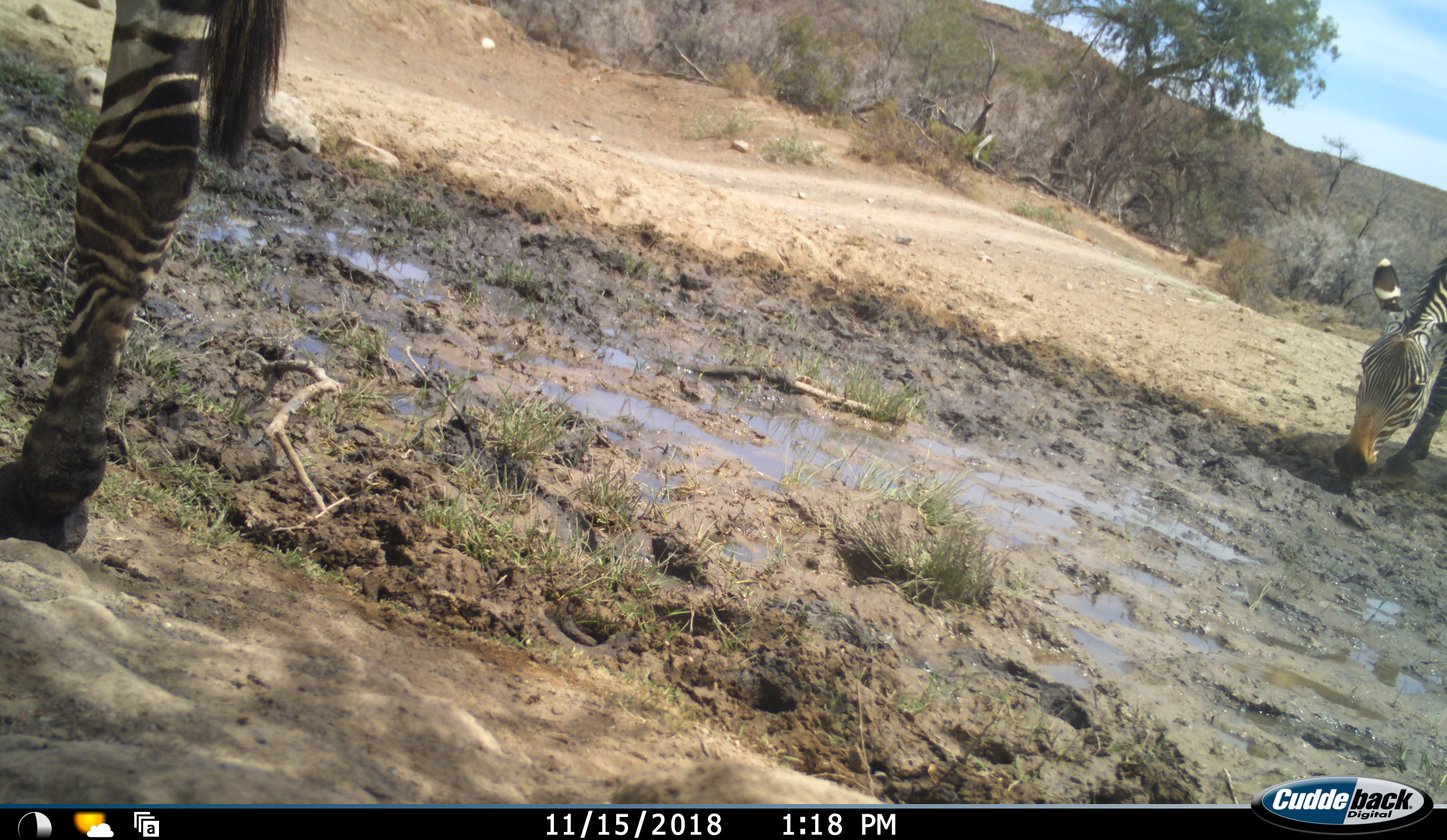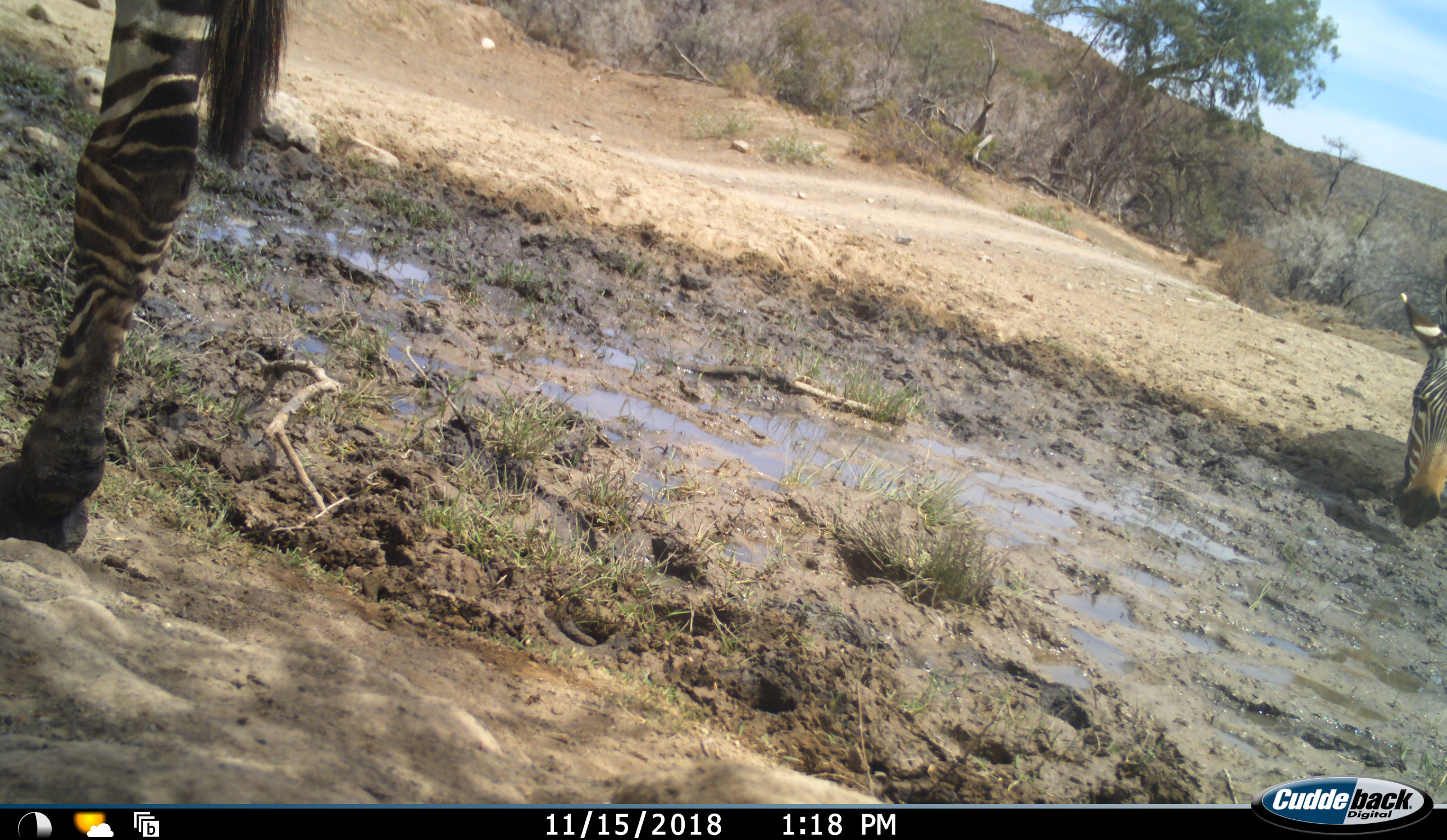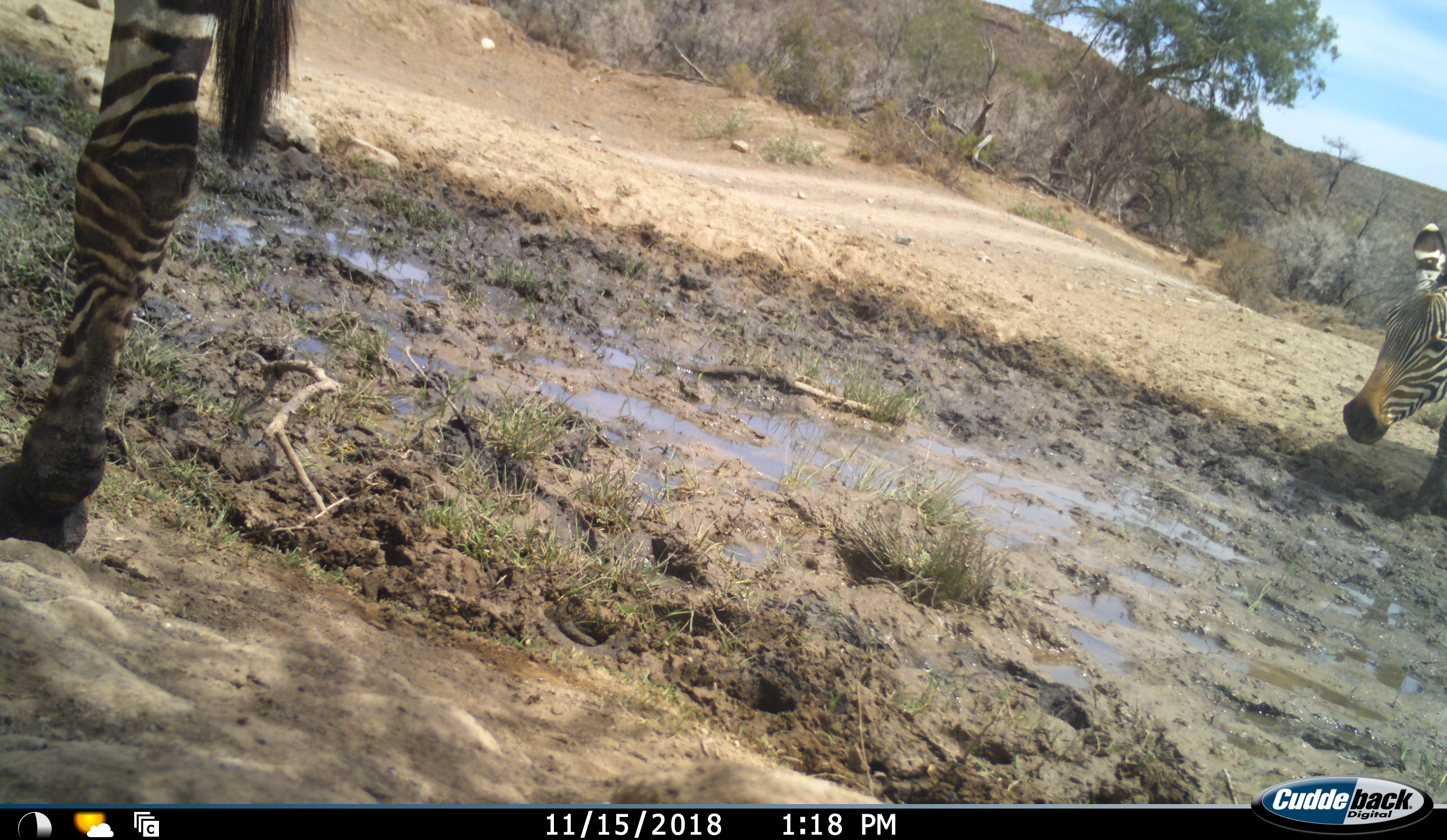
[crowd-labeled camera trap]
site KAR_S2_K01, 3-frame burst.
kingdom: Animalia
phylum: Chordata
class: Mammalia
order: Perissodactyla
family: Equidae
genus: Equus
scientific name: Equus zebra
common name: mountain zebra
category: zebramountain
Zebramountain (mountain zebra) (Equus zebra), count 2. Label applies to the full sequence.